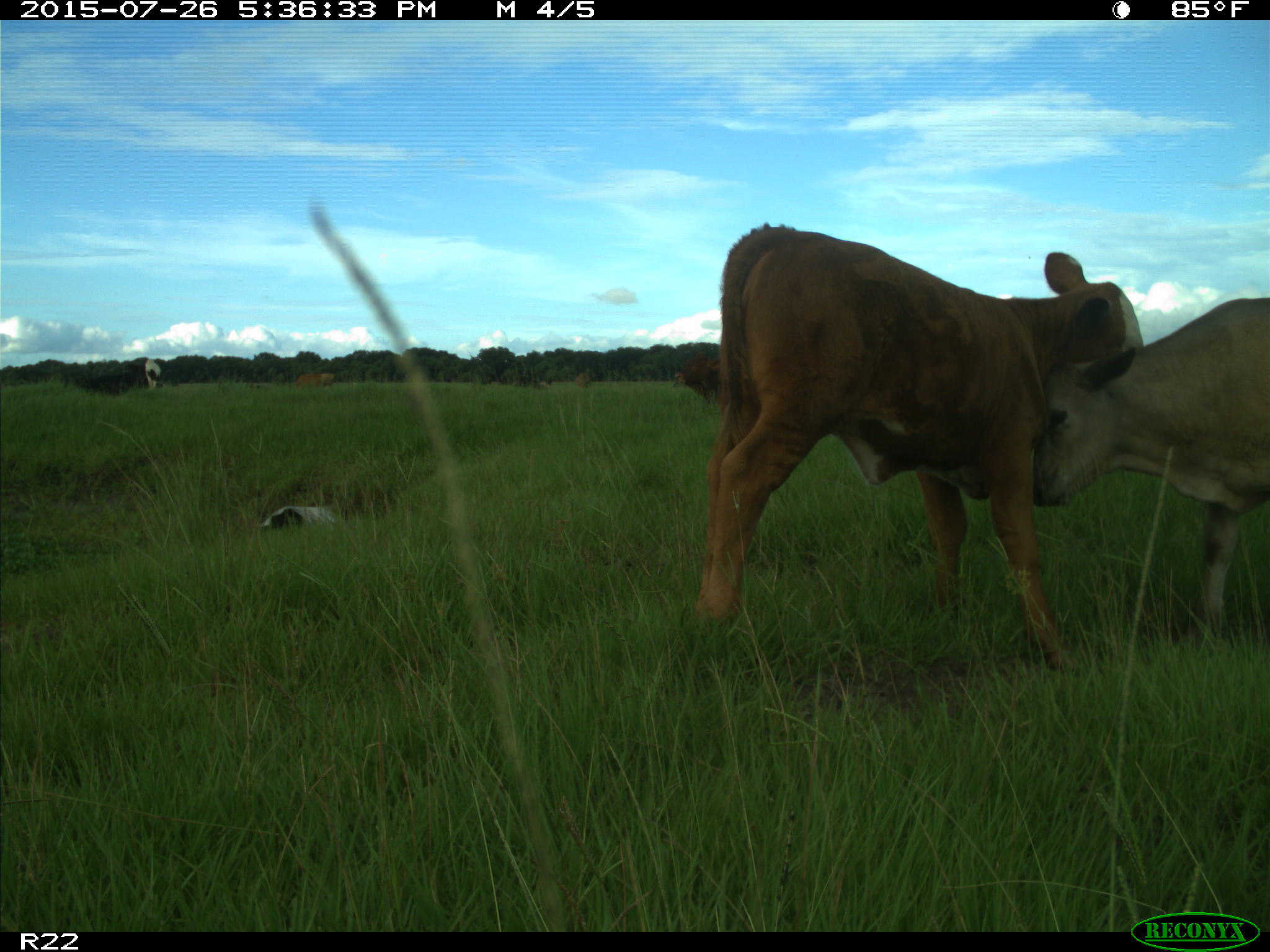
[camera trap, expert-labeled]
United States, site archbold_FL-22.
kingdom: Animalia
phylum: Chordata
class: Mammalia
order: Artiodactyla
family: Bovidae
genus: Bos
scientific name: Bos taurus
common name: domestic cow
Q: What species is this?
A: Bos taurus (domestic cow).